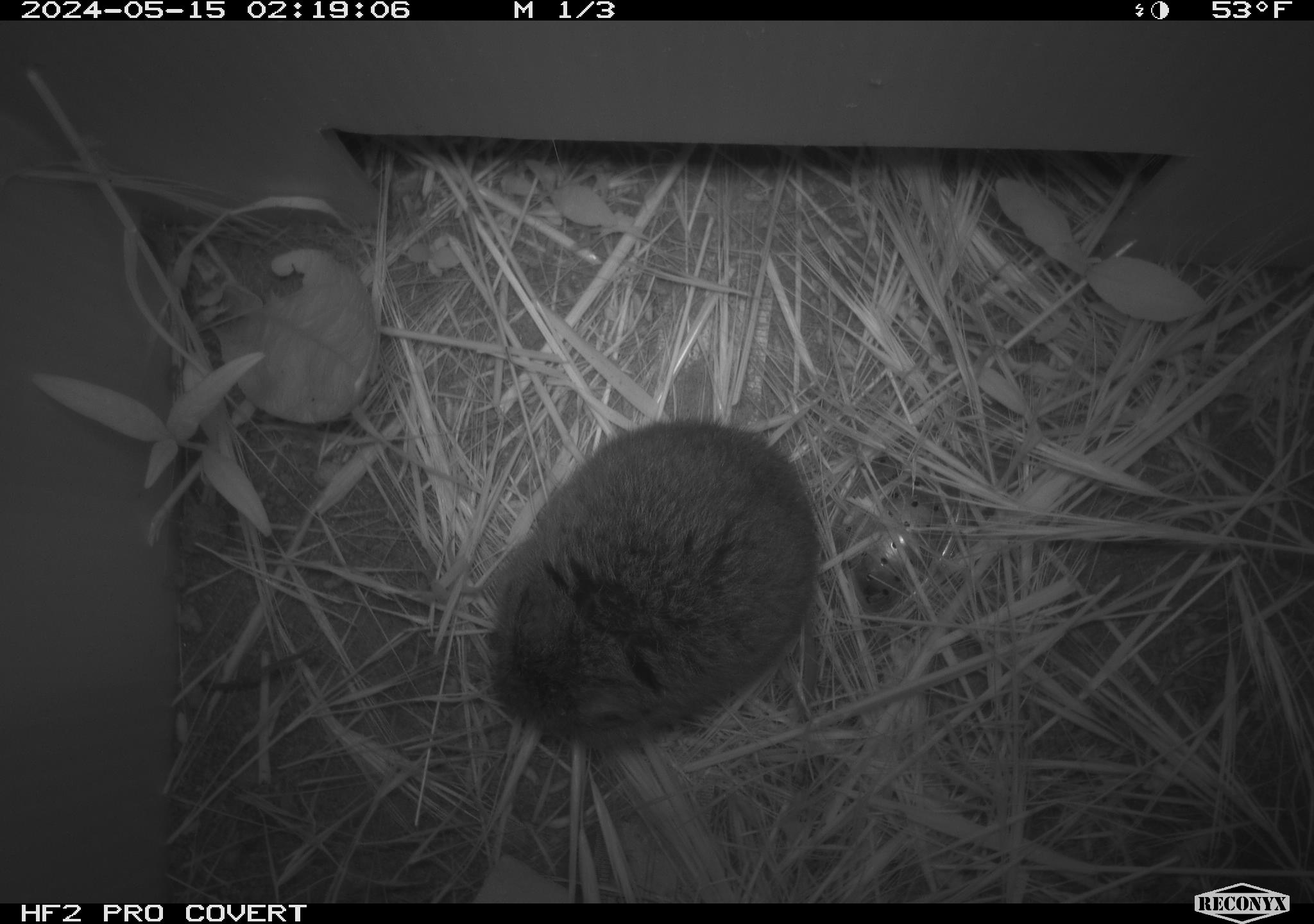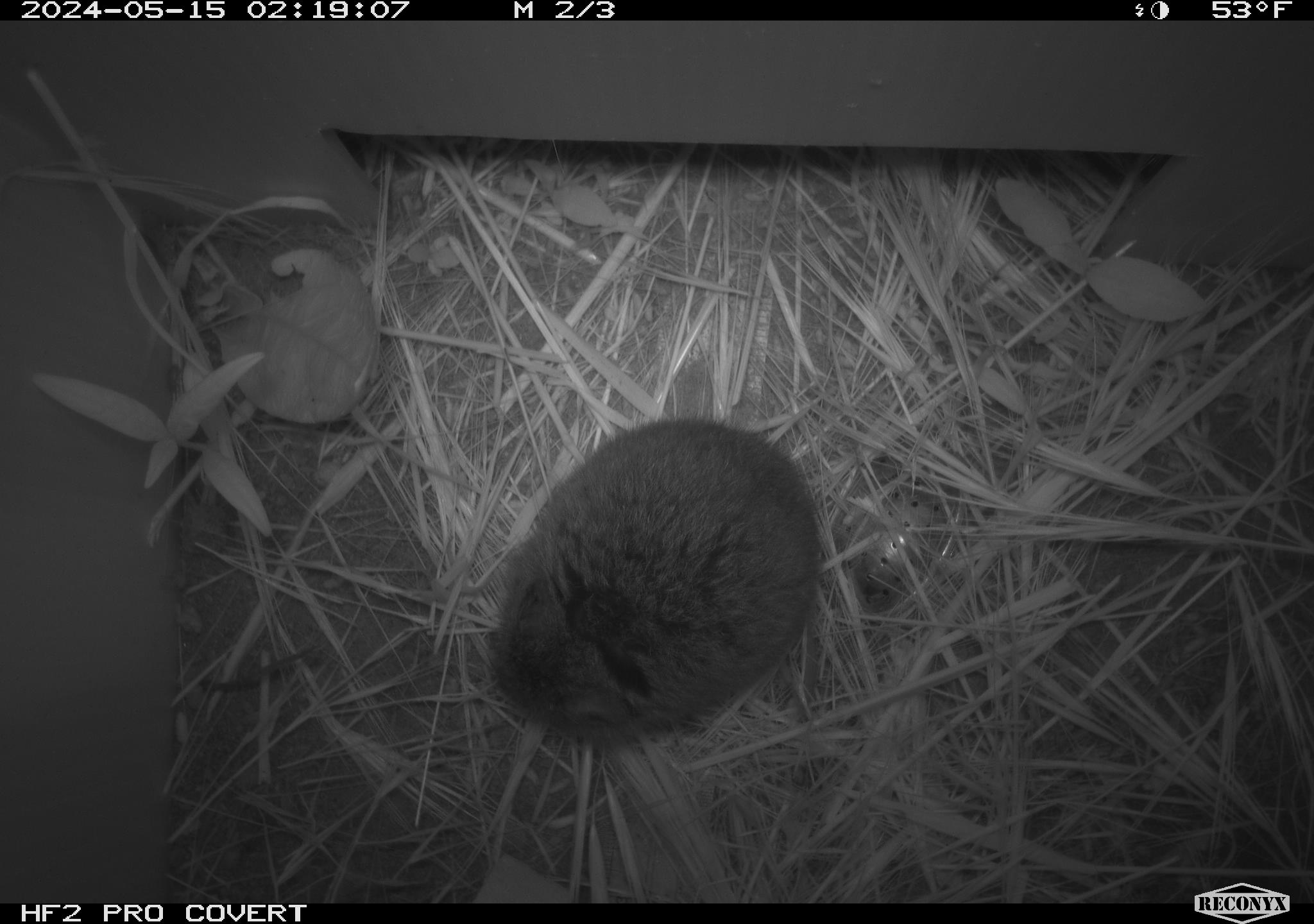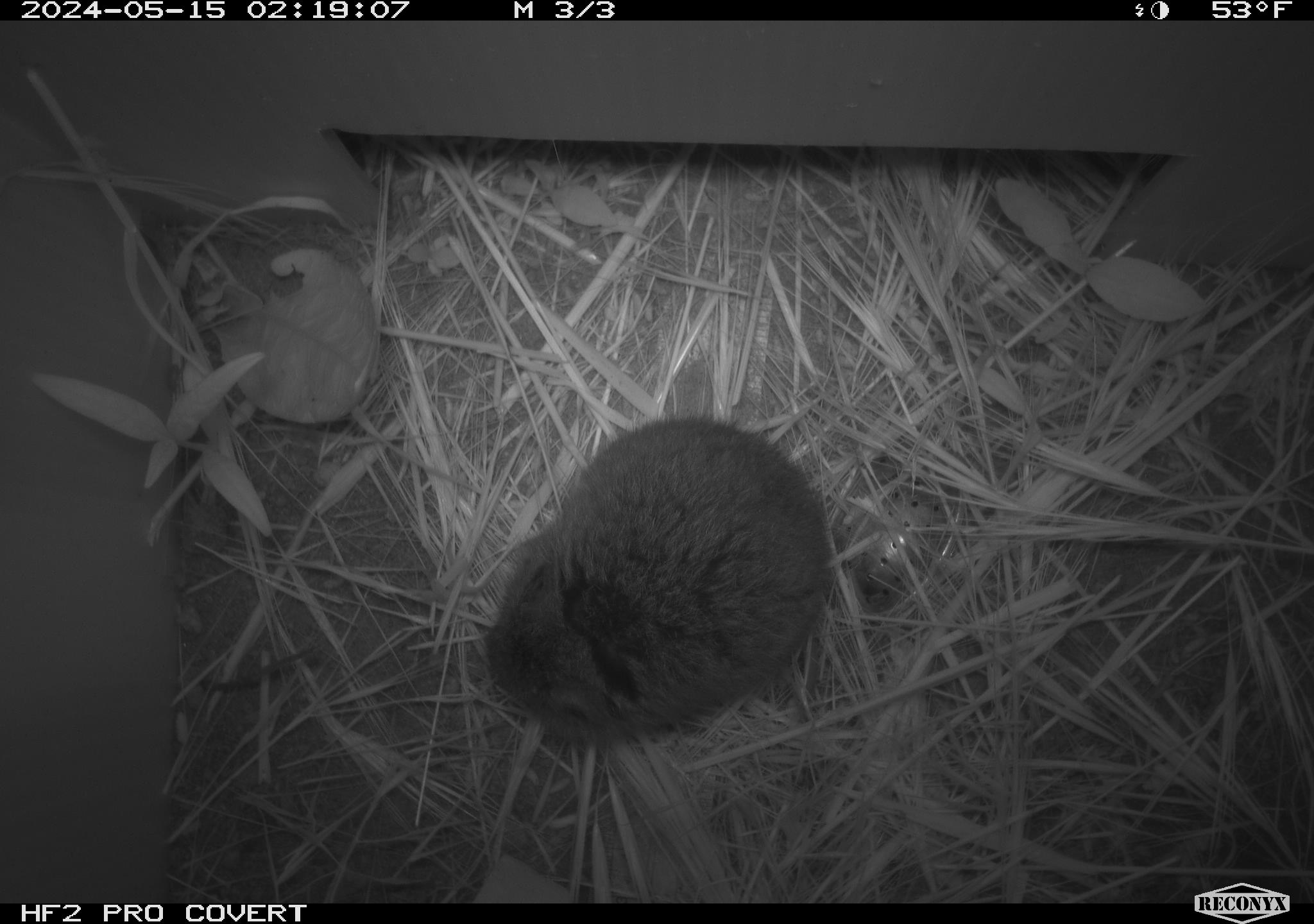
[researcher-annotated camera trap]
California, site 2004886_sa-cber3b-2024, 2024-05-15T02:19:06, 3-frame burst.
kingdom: Animalia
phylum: Chordata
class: Mammalia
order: Rodentia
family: Cricetidae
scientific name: Arvicolinae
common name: voles, lemmings, and muskrats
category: arvicolinae subfamily